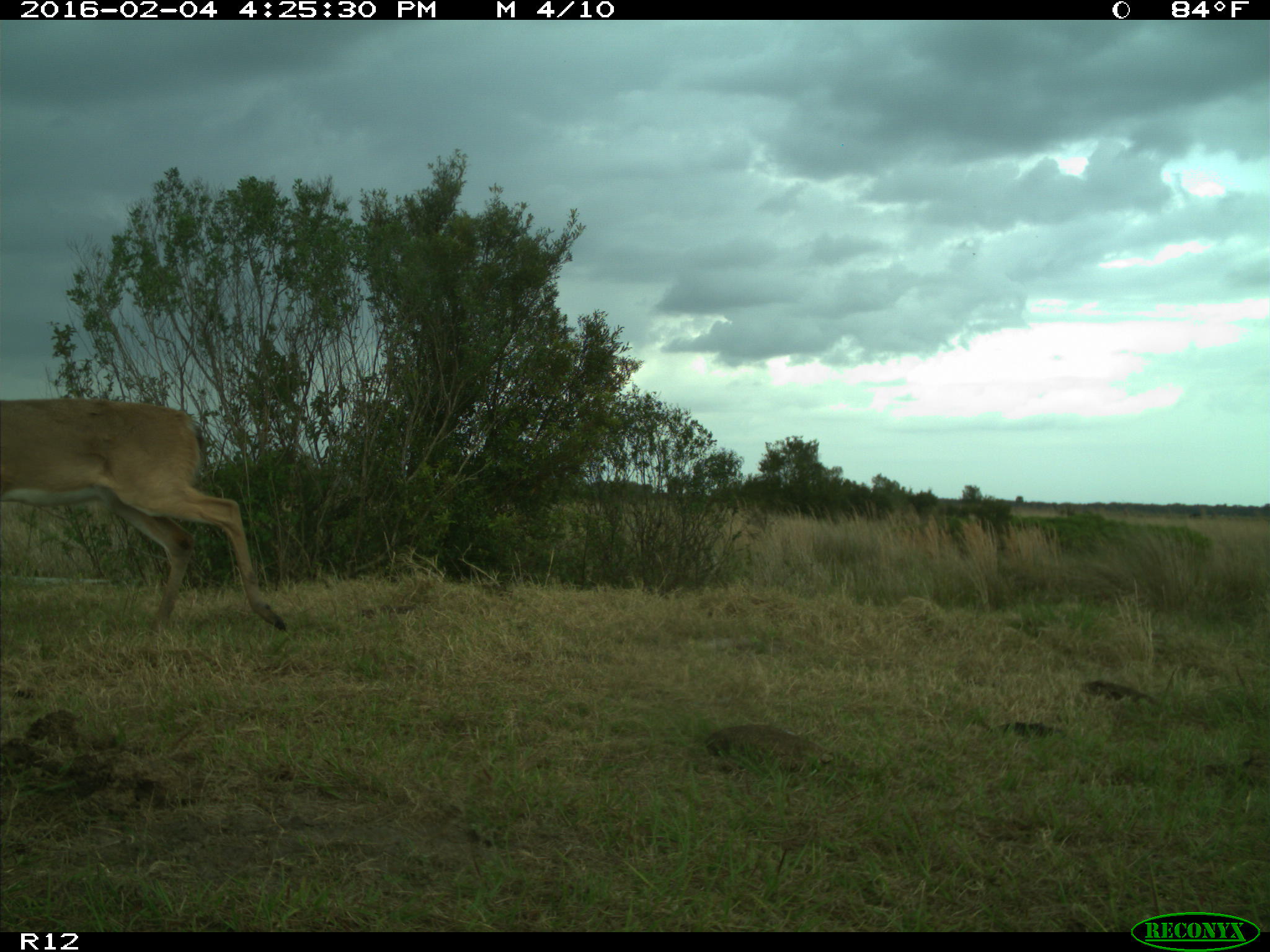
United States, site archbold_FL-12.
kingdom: Animalia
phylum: Chordata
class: Mammalia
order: Artiodactyla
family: Cervidae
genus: Odocoileus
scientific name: Odocoileus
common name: deer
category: unidentified deer